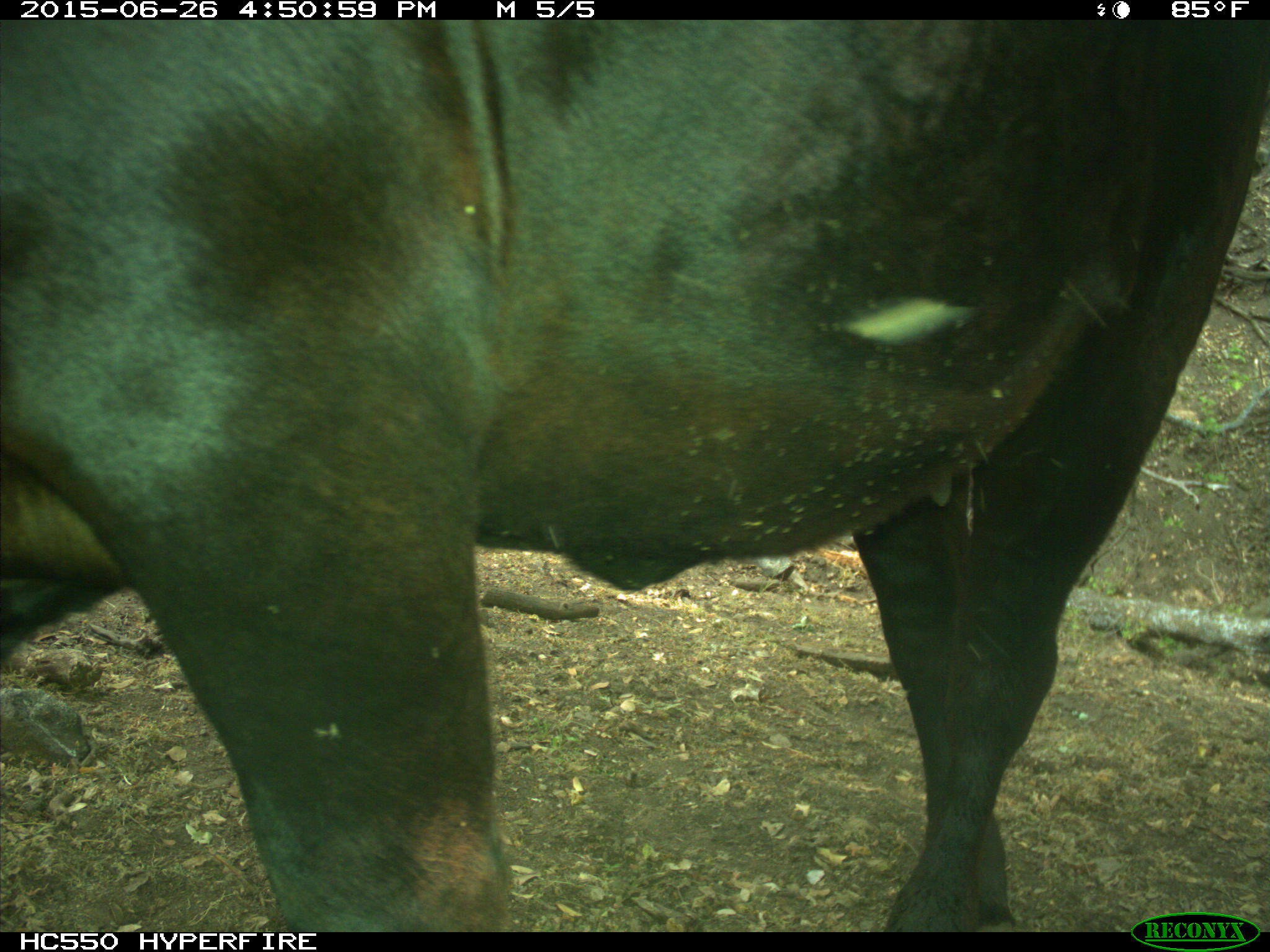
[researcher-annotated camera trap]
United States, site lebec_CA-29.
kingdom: Animalia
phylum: Chordata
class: Mammalia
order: Artiodactyla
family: Bovidae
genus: Bos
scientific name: Bos taurus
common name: domestic cow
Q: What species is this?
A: Bos taurus (domestic cow).